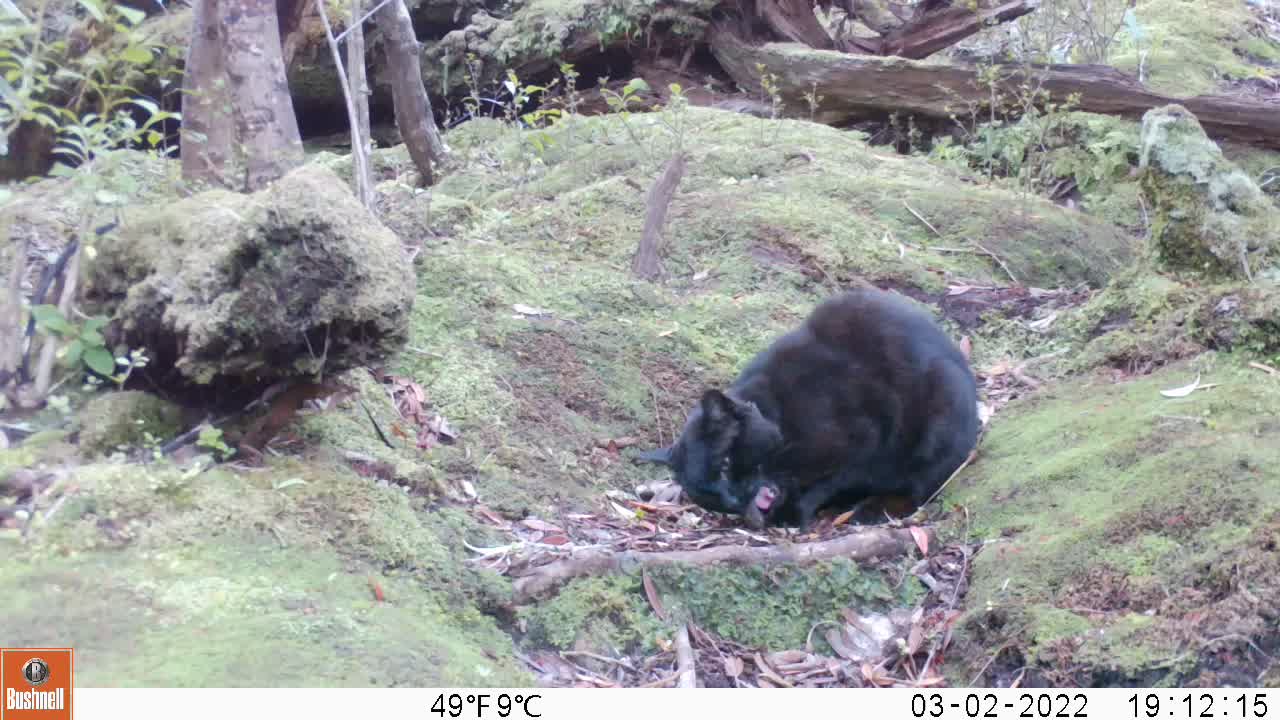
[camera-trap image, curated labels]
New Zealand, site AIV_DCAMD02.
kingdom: Animalia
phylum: Chordata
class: Mammalia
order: Carnivora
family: Felidae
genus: Felis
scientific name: Felis catus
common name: domestic cat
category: cat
Cat (domestic cat) (Felis catus).